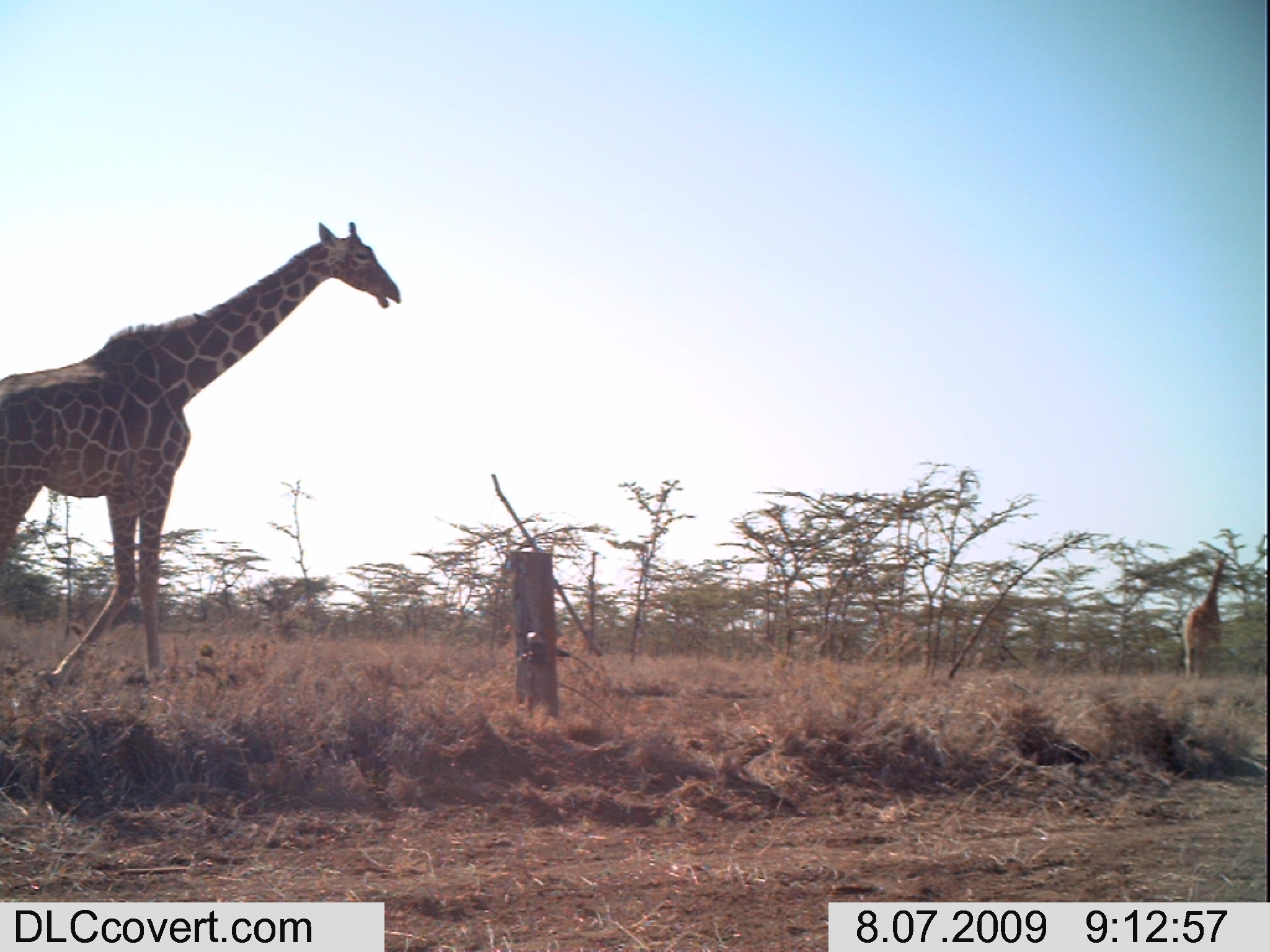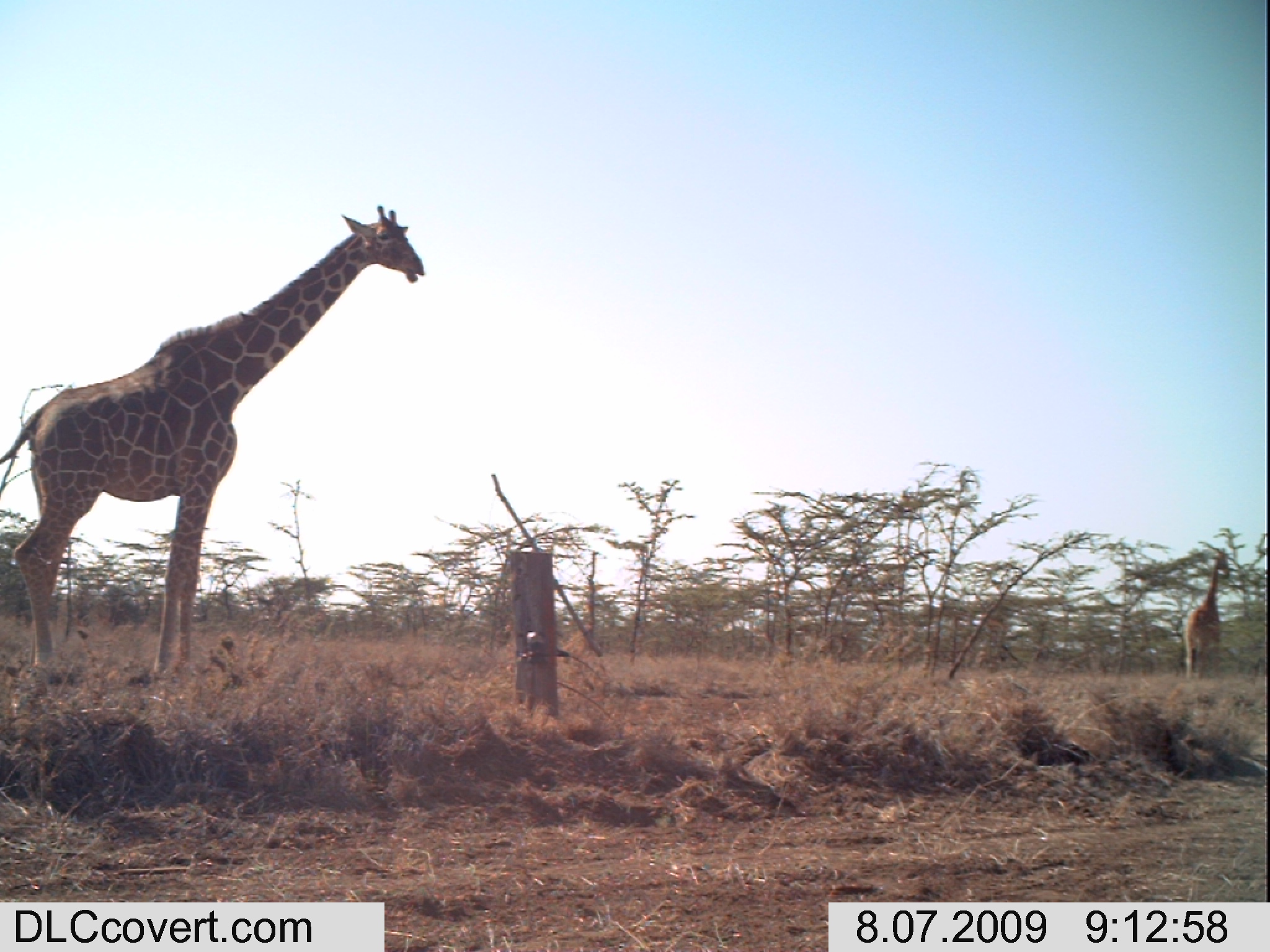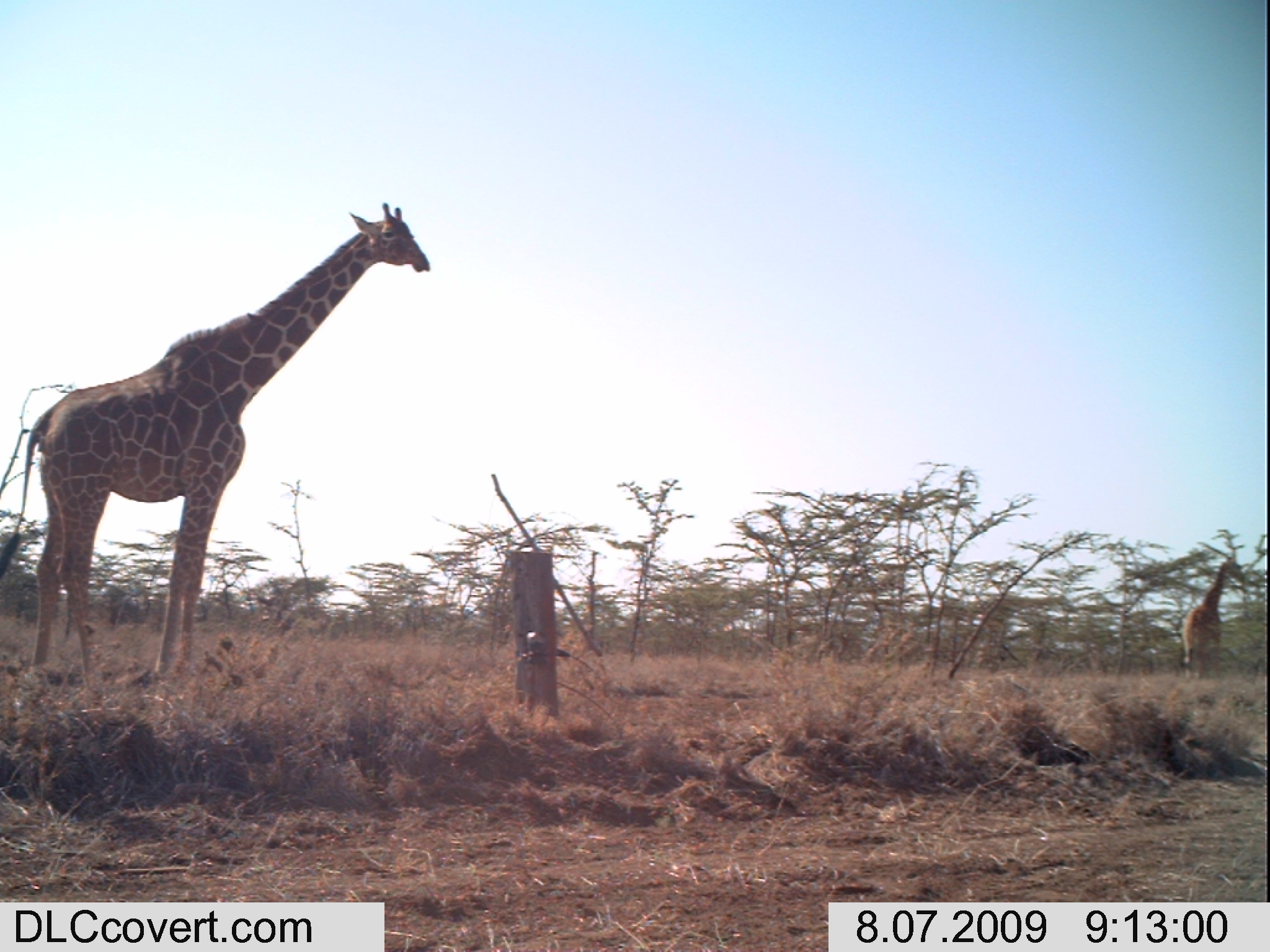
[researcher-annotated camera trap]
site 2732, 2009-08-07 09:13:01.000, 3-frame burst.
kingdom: Animalia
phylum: Chordata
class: Mammalia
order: Artiodactyla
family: Giraffidae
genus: Giraffa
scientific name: Giraffa camelopardalis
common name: giraffe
Giraffa camelopardalis (giraffe), count 2.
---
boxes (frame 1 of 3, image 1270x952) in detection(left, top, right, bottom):
giraffa camelopardalis: detection(0, 217, 402, 688); detection(1180, 553, 1230, 680)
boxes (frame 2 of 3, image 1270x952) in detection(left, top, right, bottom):
giraffa camelopardalis: detection(0, 202, 425, 682); detection(1180, 550, 1231, 680)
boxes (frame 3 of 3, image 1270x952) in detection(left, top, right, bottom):
giraffa camelopardalis: detection(0, 196, 430, 688); detection(1181, 557, 1245, 681)